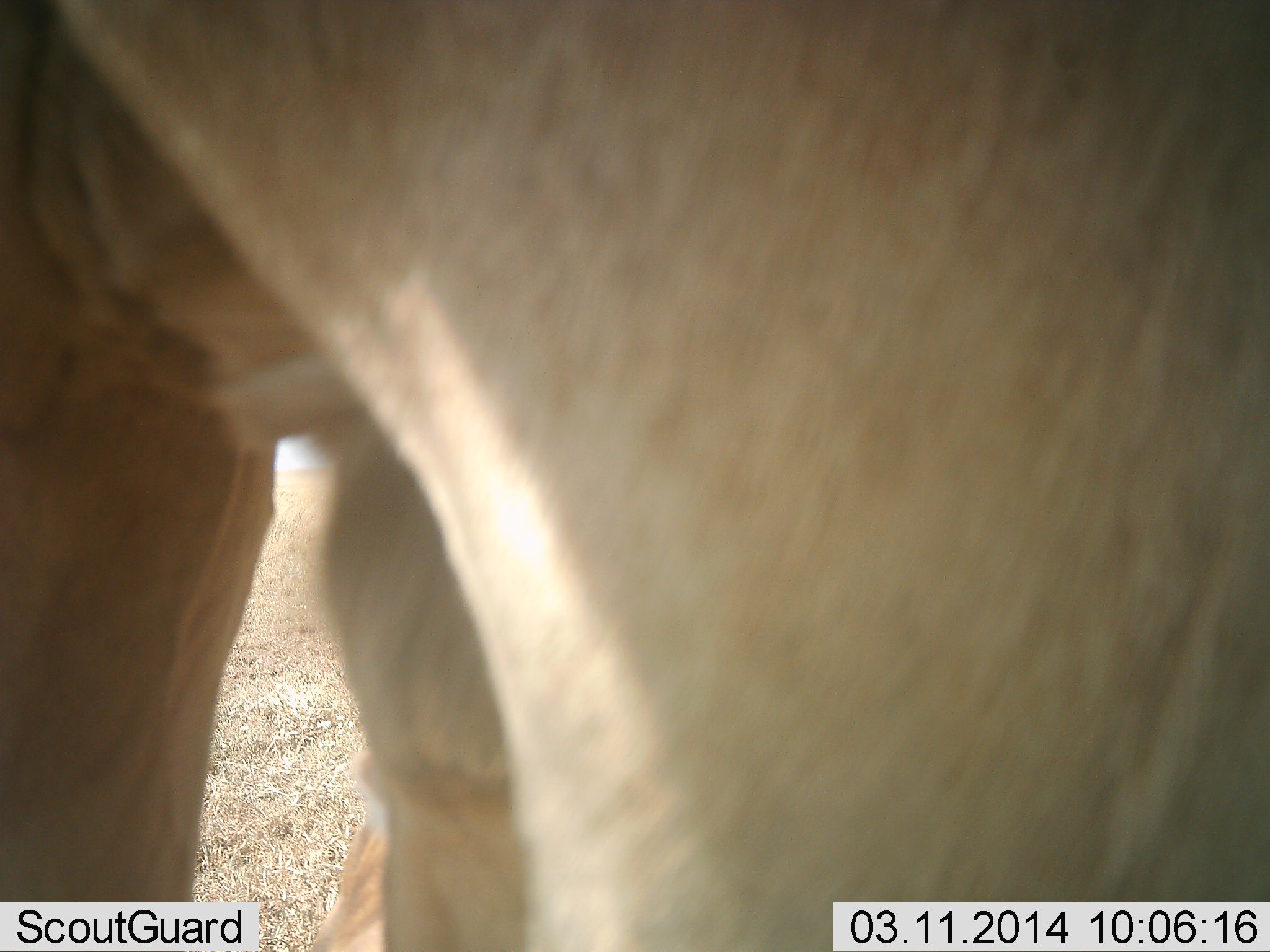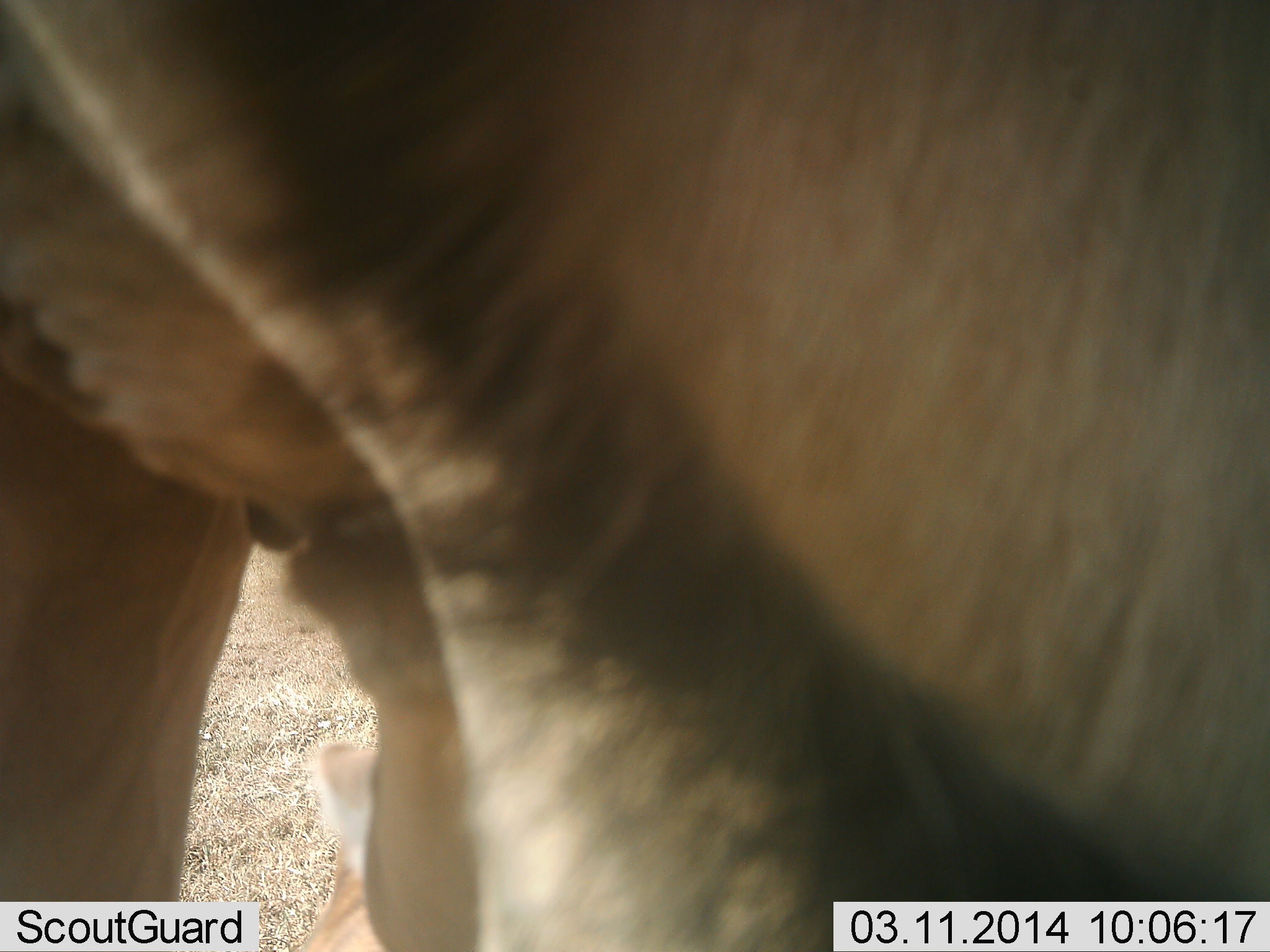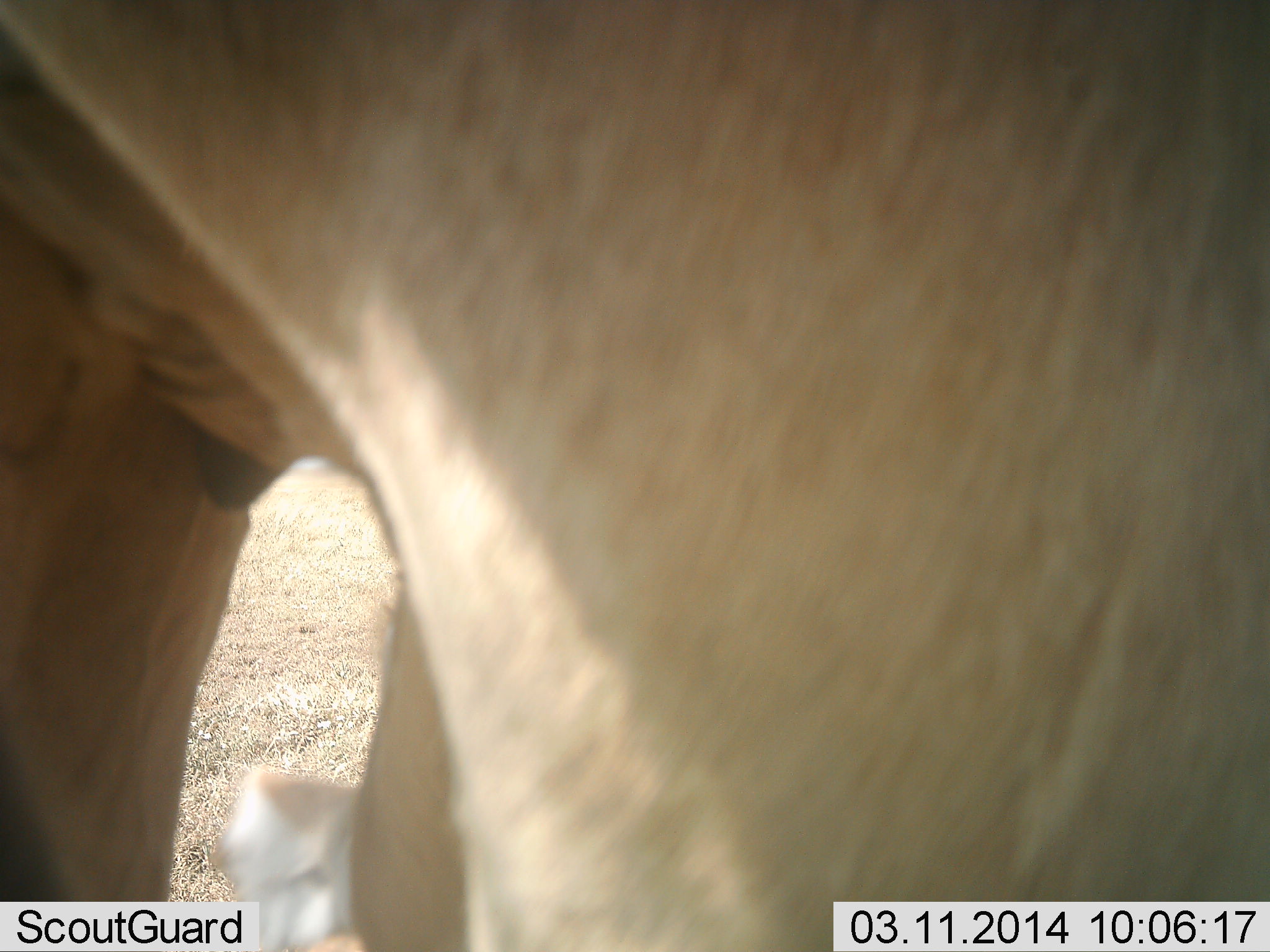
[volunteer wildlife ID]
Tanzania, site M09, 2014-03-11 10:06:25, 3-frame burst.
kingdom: Animalia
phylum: Chordata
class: Mammalia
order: Artiodactyla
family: Bovidae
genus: Alcelaphus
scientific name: Alcelaphus buselaphus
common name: hartebeest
Hartebeest (Alcelaphus buselaphus), count 1. Behavior (volunteer vote fractions): standing 100%, resting 11%, moving 0%, interacting 0%. Young present (vote fraction): 0%. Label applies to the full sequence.